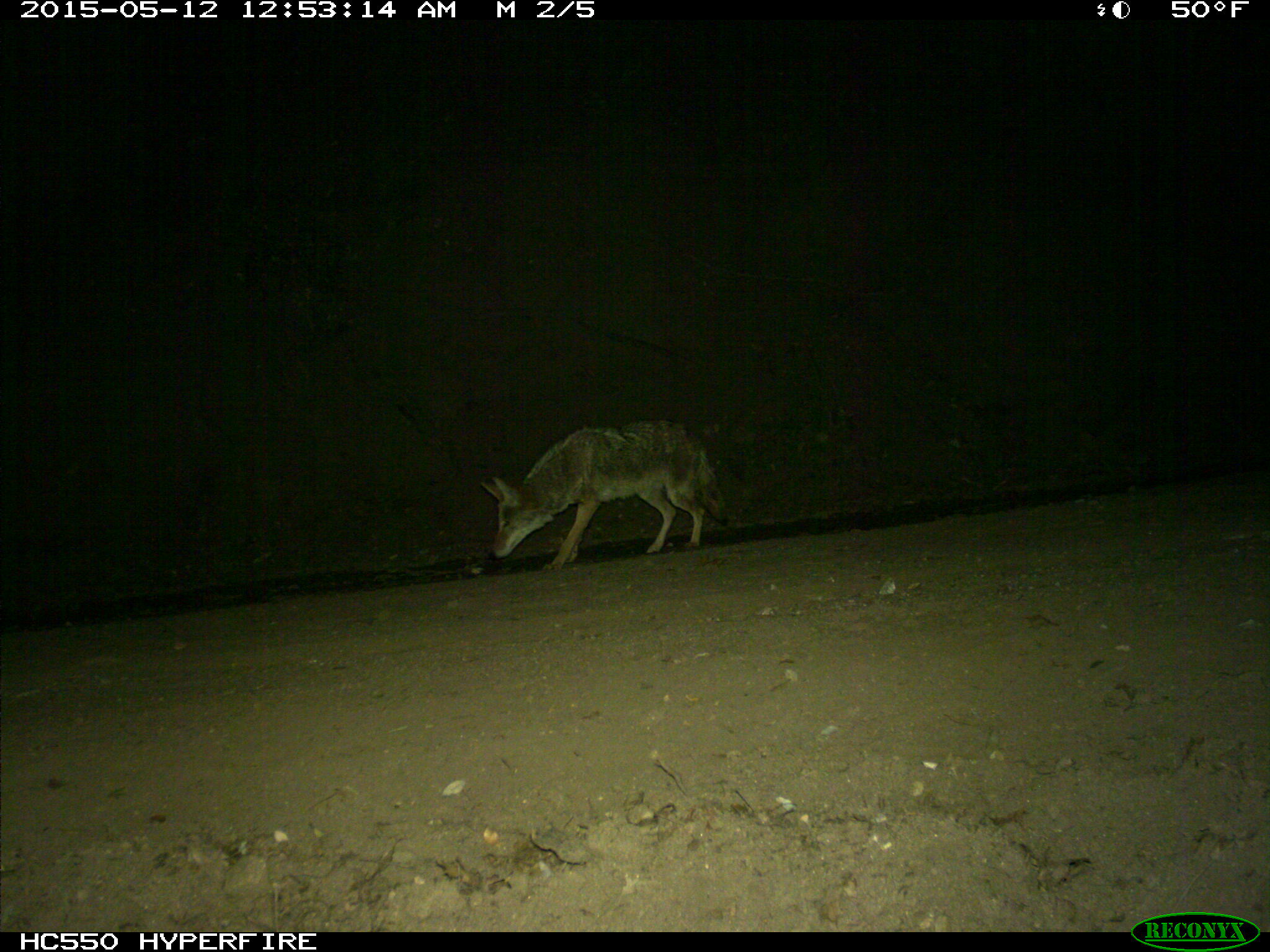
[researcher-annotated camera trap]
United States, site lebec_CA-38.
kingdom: Animalia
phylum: Chordata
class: Mammalia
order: Carnivora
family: Canidae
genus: Canis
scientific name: Canis latrans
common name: coyote